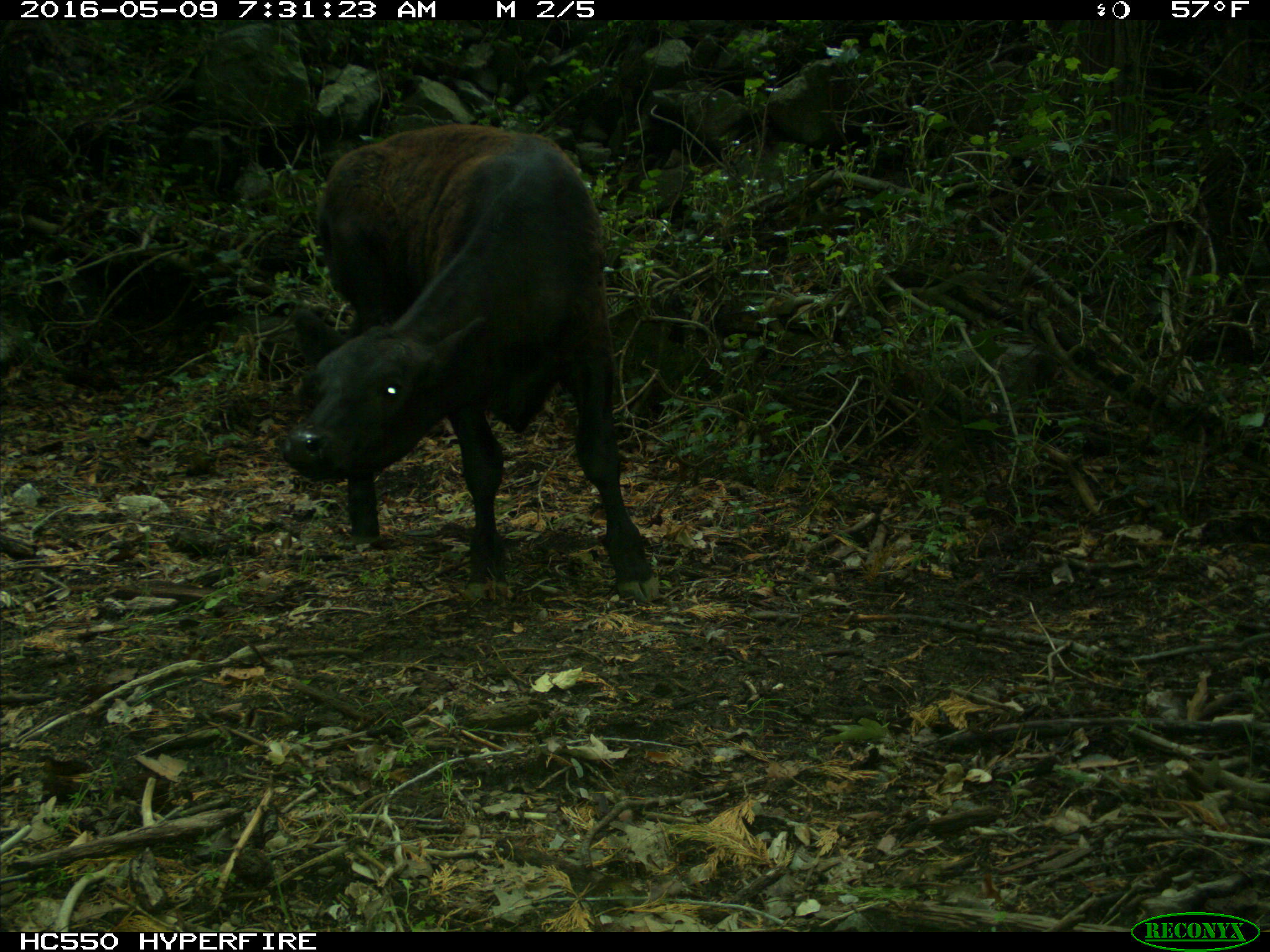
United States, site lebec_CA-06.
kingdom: Animalia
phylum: Chordata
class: Mammalia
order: Artiodactyla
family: Bovidae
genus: Bos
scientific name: Bos taurus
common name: domestic cow